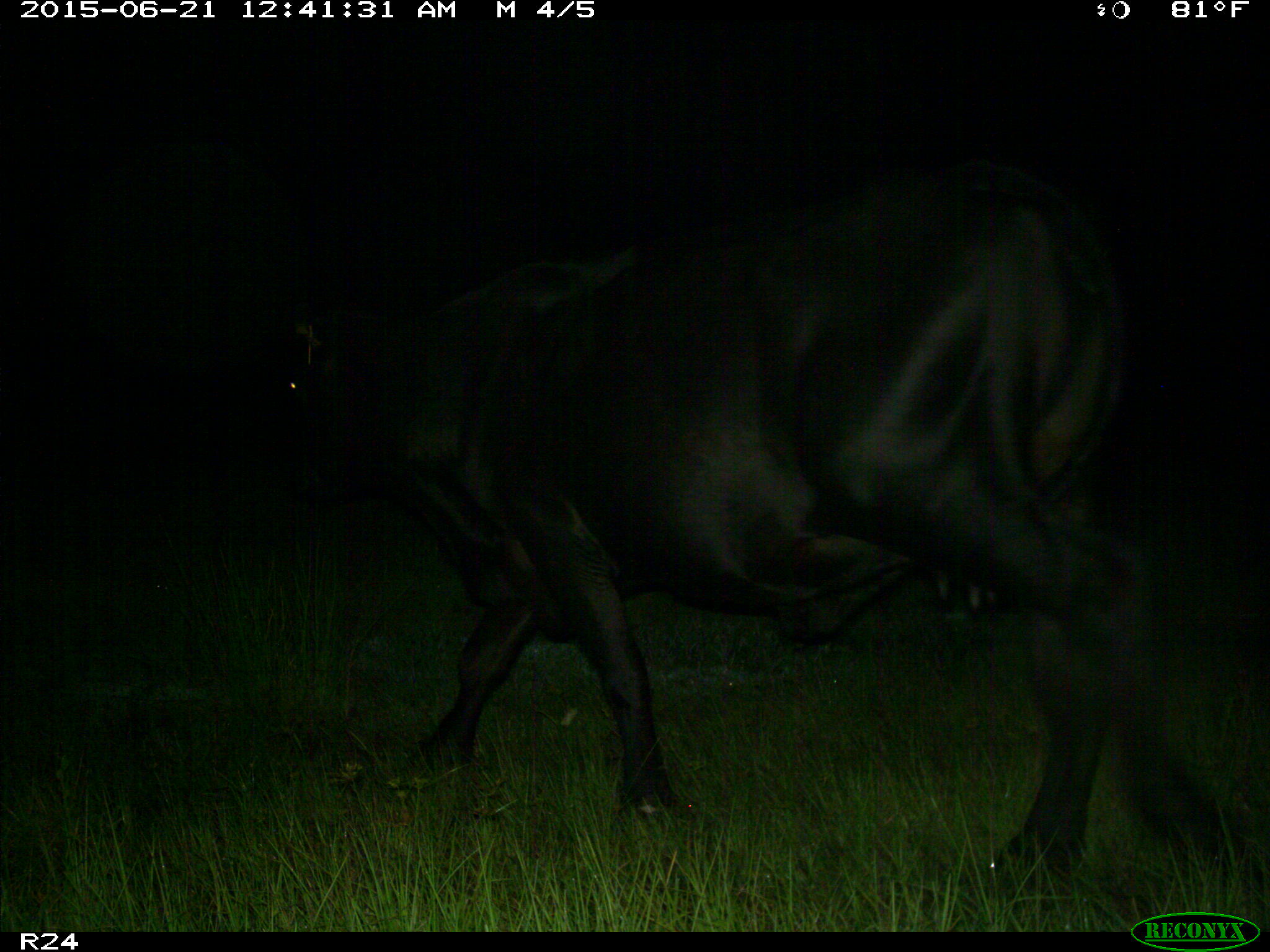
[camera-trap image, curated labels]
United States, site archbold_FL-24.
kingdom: Animalia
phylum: Chordata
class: Mammalia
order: Artiodactyla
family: Bovidae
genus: Bos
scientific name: Bos taurus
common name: domestic cow